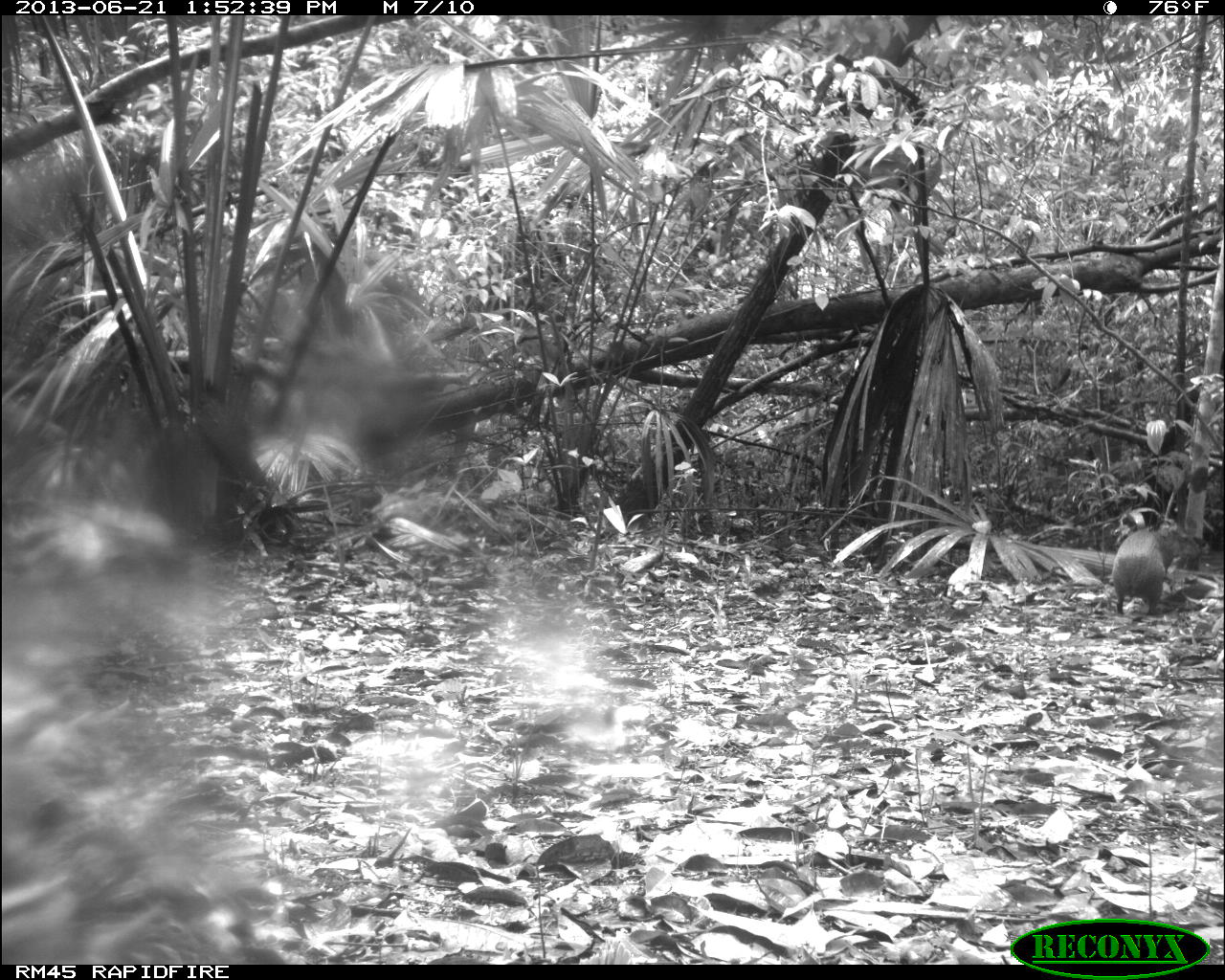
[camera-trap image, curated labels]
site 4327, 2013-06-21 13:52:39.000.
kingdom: Animalia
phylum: Chordata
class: Mammalia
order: Rodentia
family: Dasyproctidae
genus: Dasyprocta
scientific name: Dasyprocta punctata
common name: central american agouti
Dasyprocta punctata (central american agouti), count 1.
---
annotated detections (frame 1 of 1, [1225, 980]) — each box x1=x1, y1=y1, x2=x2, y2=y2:
dasyprocta punctata: x1=1112, y1=517, x2=1203, y2=616